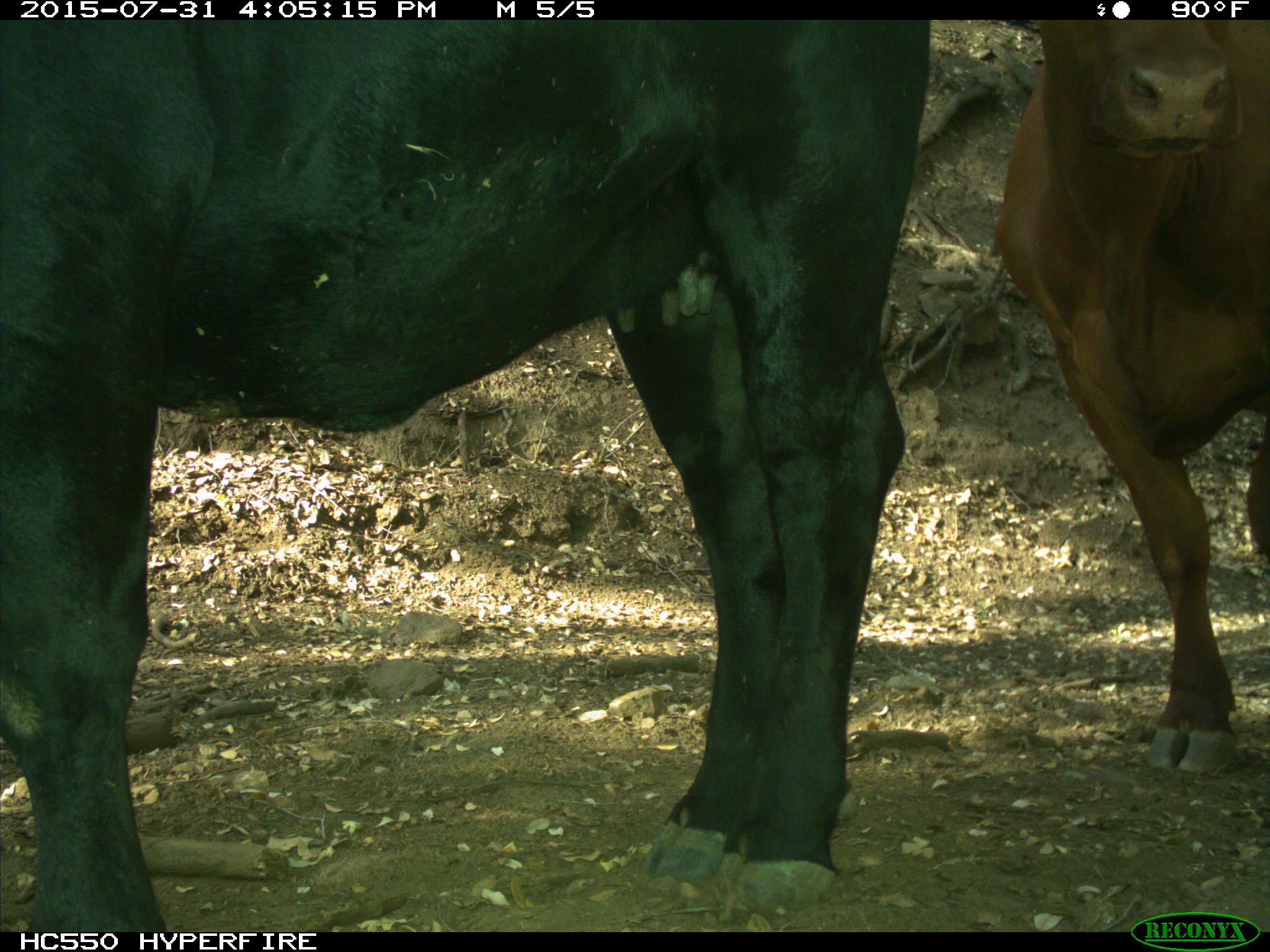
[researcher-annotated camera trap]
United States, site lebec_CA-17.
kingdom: Animalia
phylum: Chordata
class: Mammalia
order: Artiodactyla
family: Bovidae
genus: Bos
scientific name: Bos taurus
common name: domestic cow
Bos taurus (domestic cow).